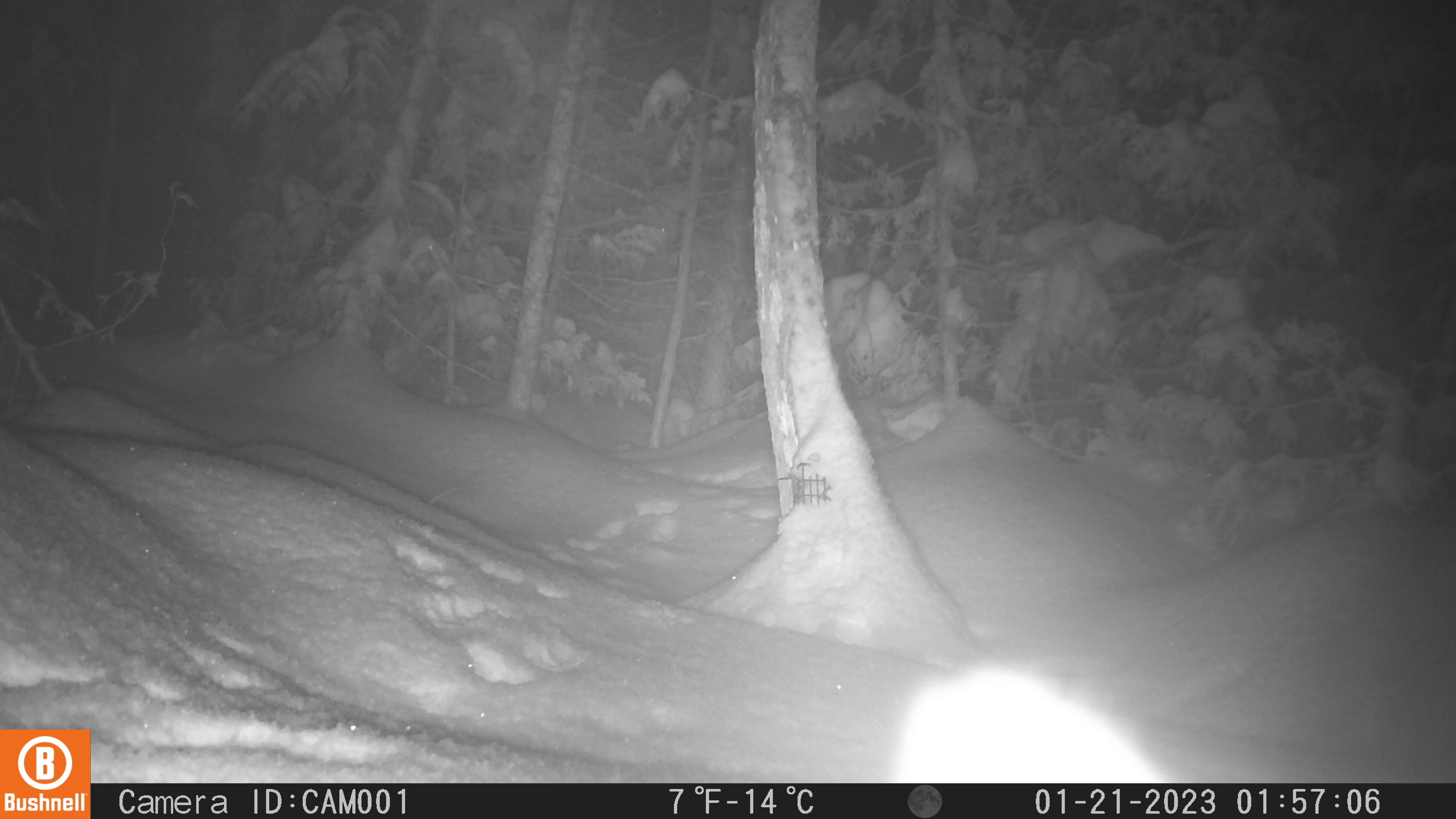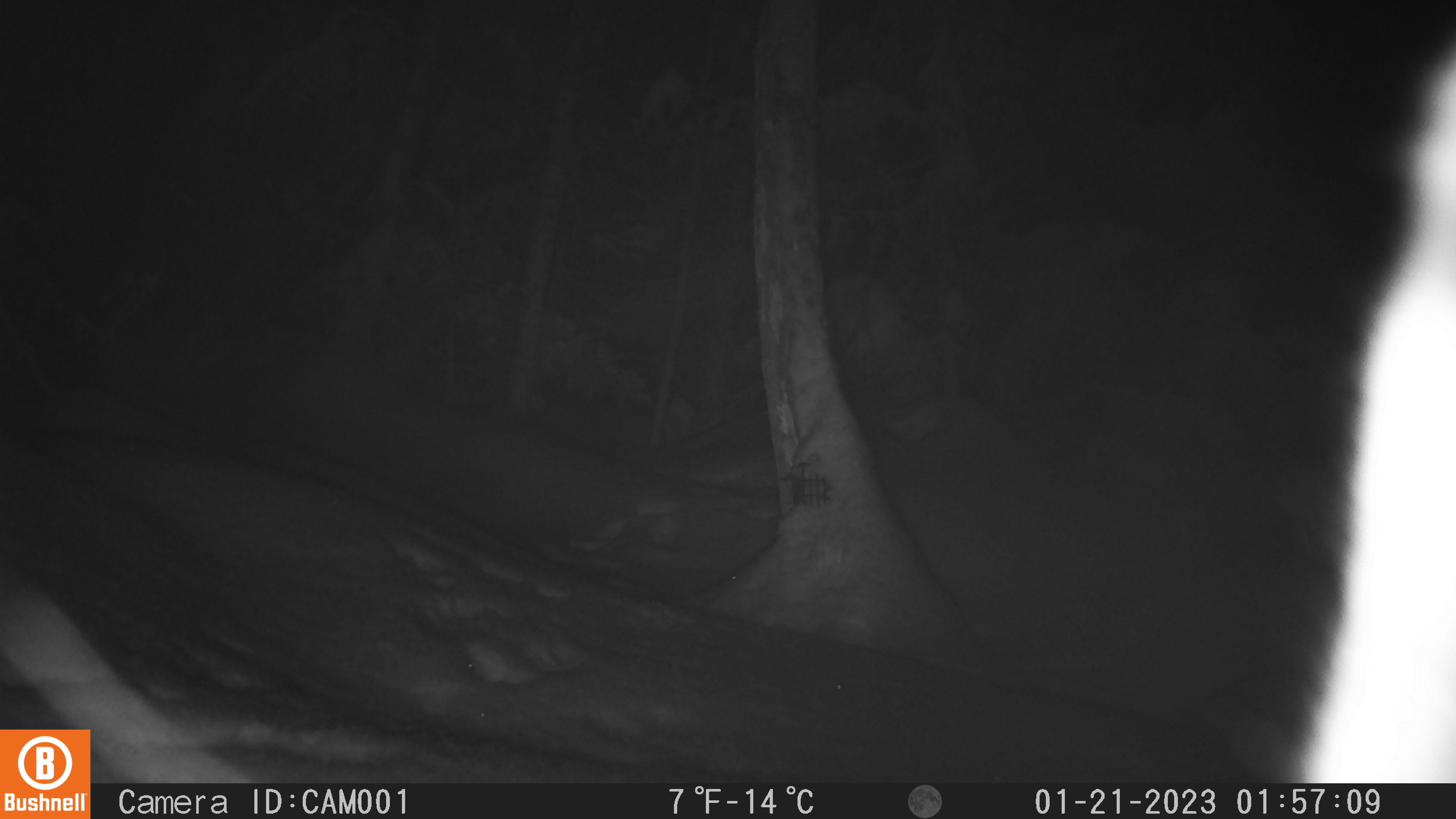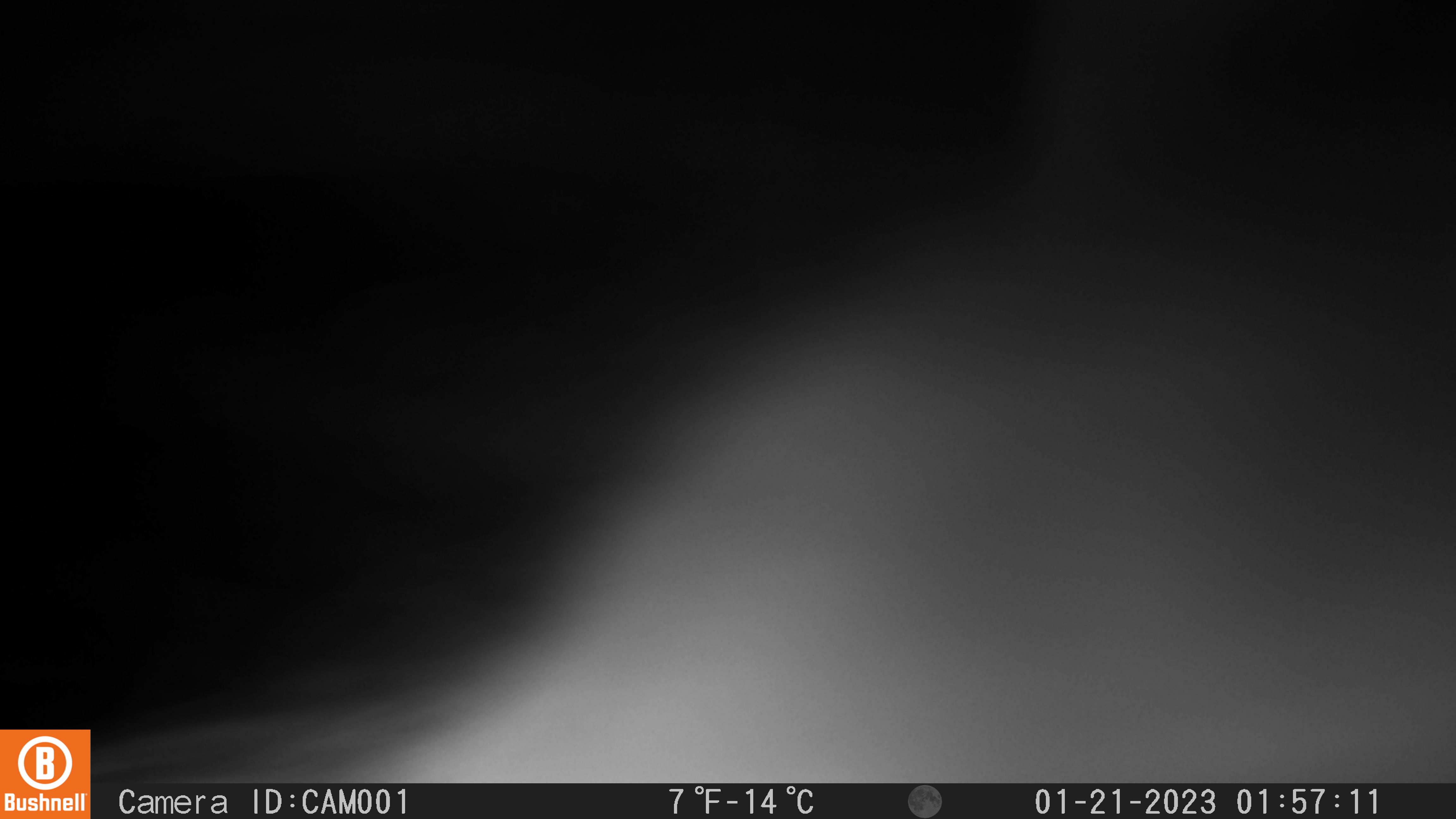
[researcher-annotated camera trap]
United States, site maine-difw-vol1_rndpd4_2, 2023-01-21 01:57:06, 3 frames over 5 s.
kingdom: Animalia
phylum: Chordata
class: Mammalia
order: Lagomorpha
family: Leporidae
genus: Lepus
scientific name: Lepus americanus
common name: snowshoe hare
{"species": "snowshoe hare (Lepus americanus)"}